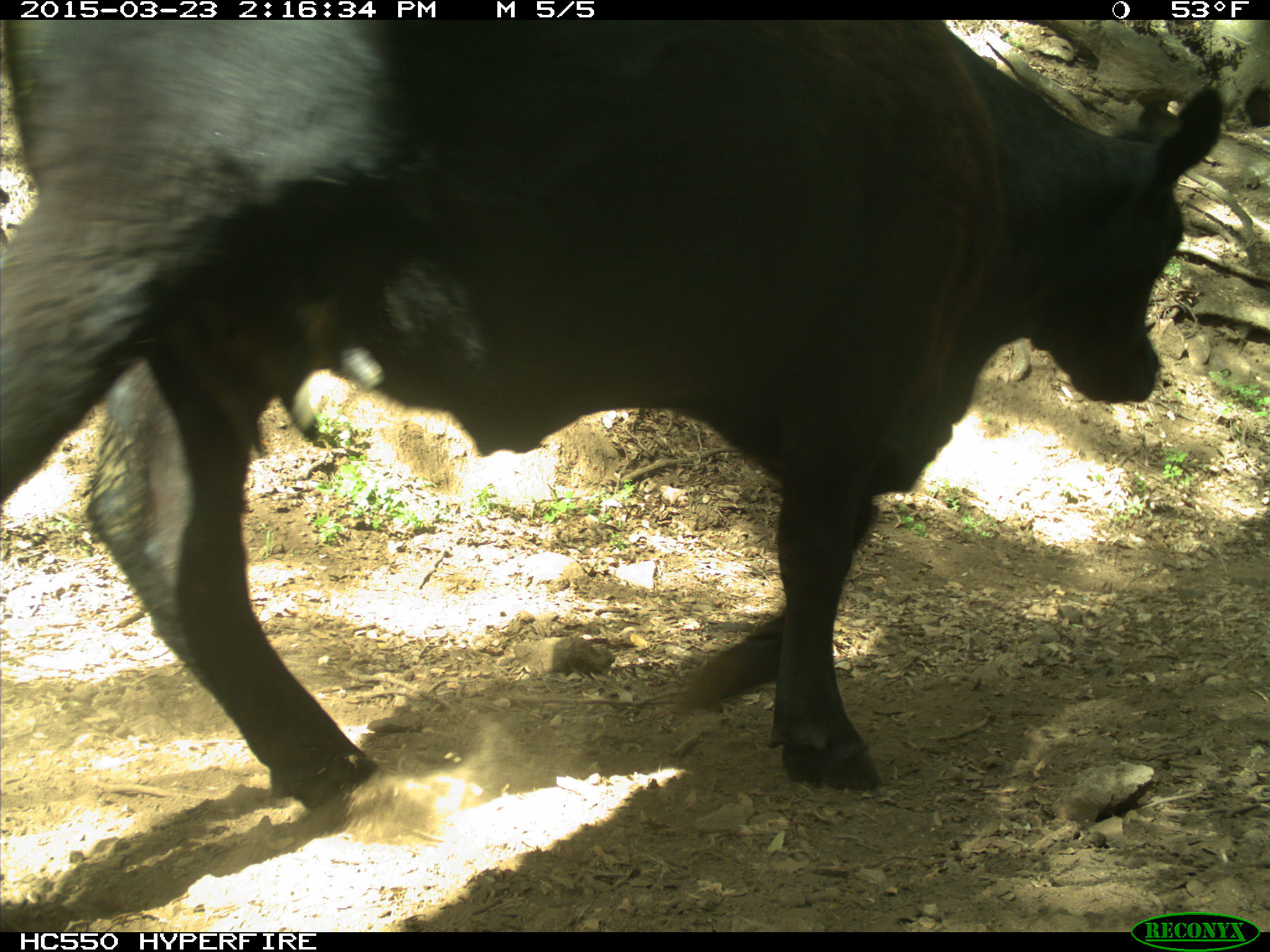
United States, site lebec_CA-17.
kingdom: Animalia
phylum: Chordata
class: Mammalia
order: Artiodactyla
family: Bovidae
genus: Bos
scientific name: Bos taurus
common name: domestic cow